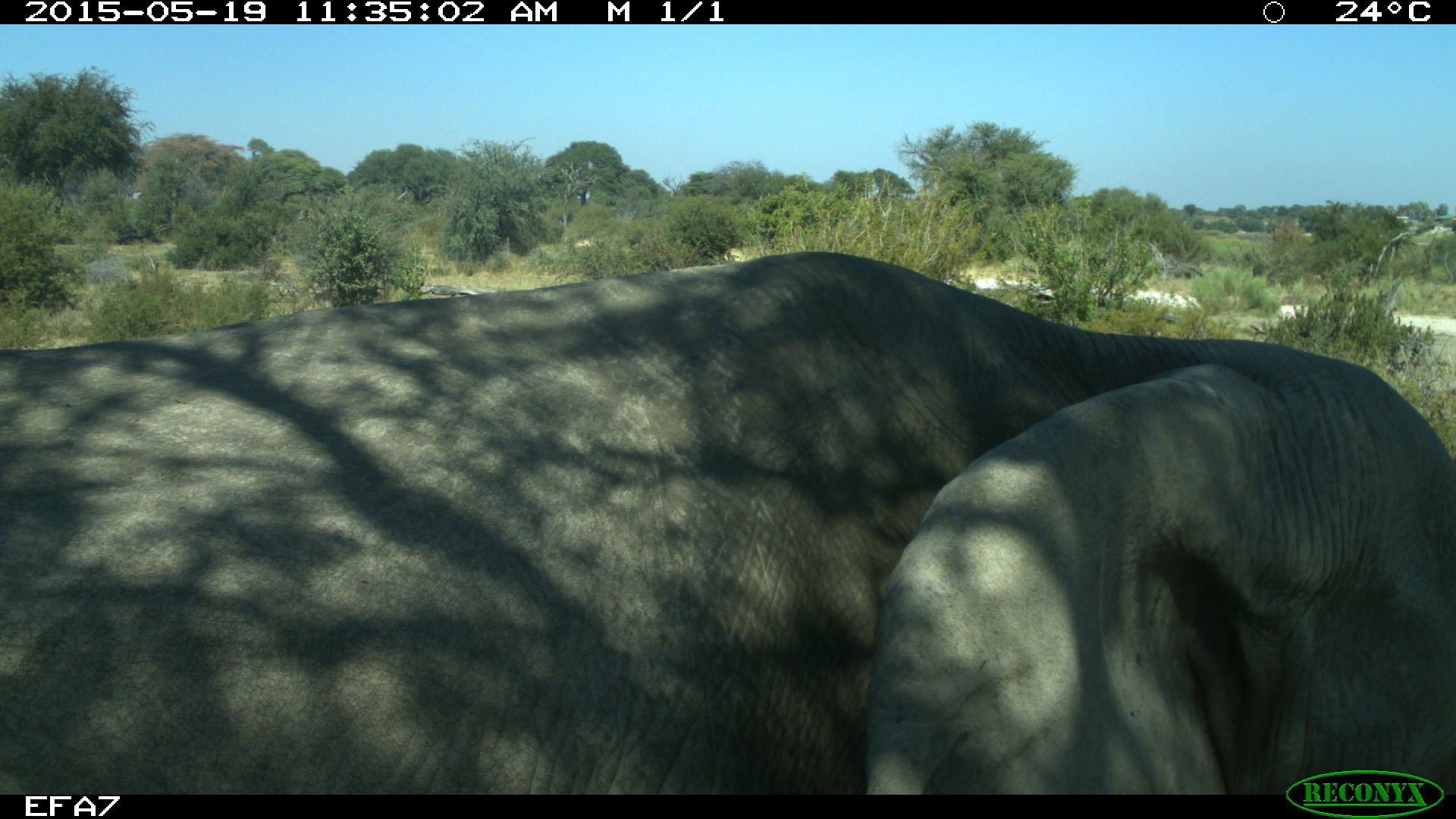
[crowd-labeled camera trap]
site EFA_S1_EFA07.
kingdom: Animalia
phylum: Chordata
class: Mammalia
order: Proboscidea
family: Elephantidae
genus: Loxodonta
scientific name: Loxodonta africana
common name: african bush elephant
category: elephant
Elephant (african bush elephant) (Loxodonta africana), count 1. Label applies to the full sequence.